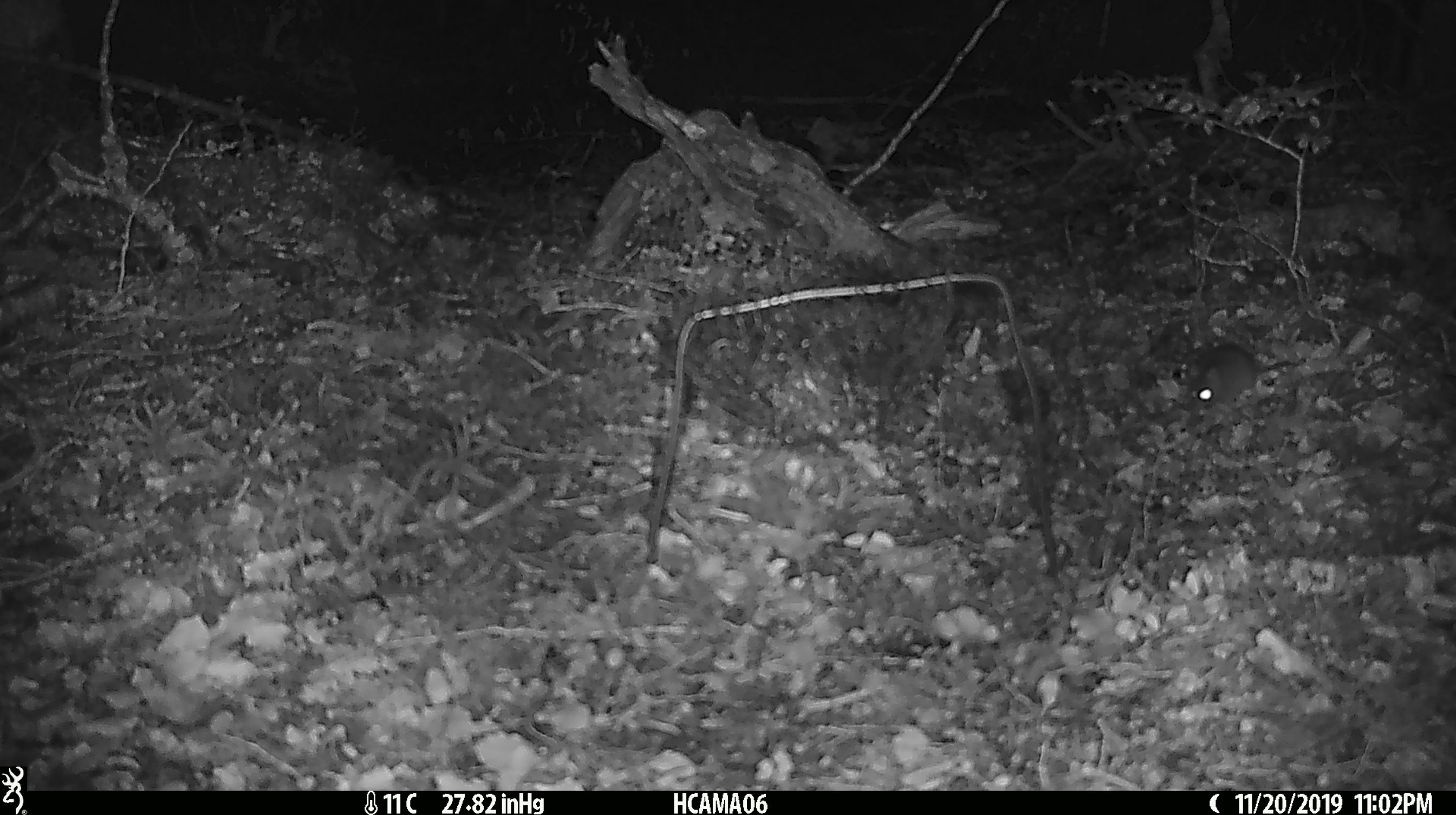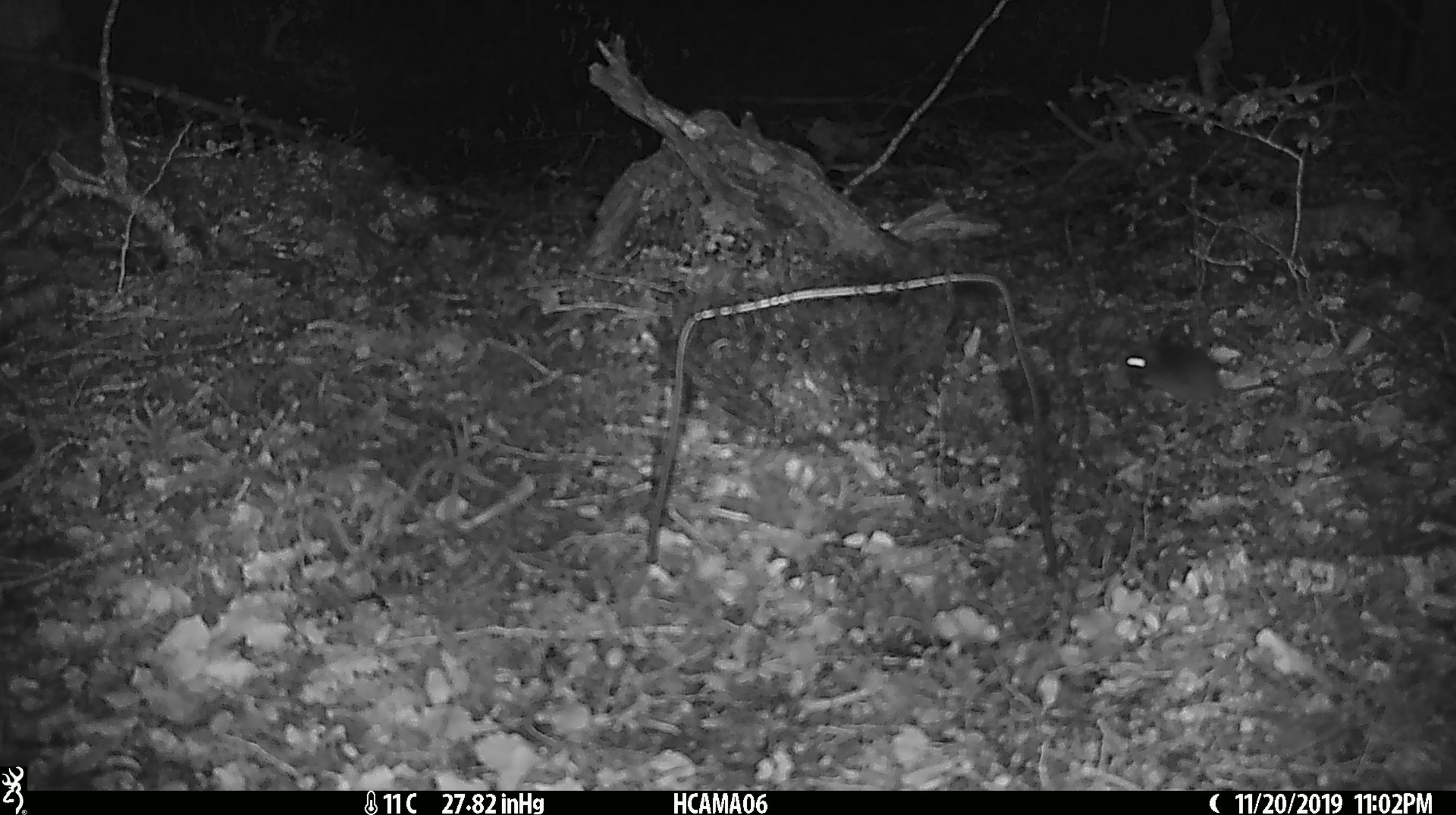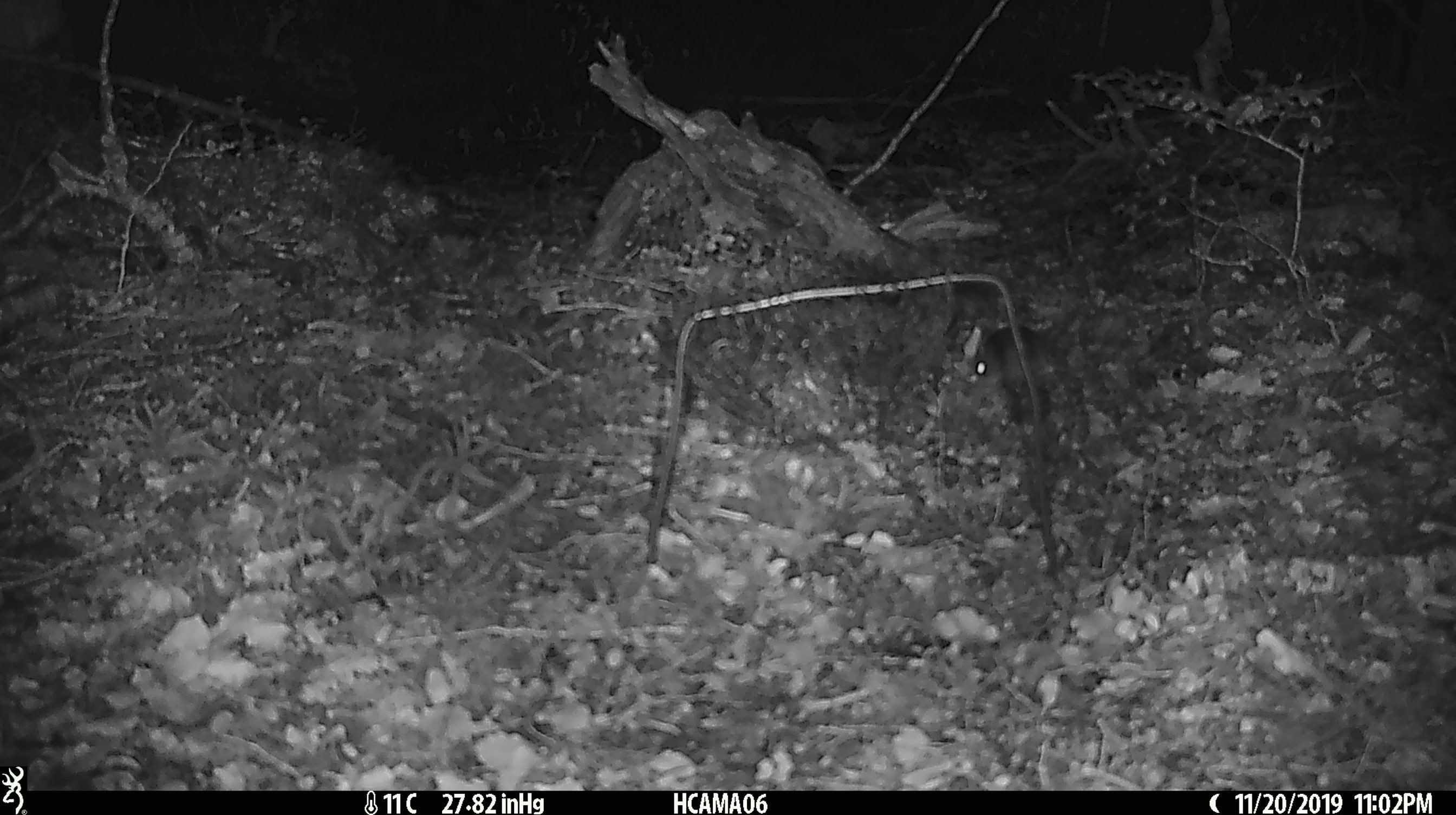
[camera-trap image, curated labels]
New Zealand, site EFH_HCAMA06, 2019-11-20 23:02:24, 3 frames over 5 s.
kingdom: Animalia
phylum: Chordata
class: Mammalia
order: Rodentia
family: Muridae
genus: Mus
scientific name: Mus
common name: mouse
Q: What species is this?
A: Mouse (Mus).